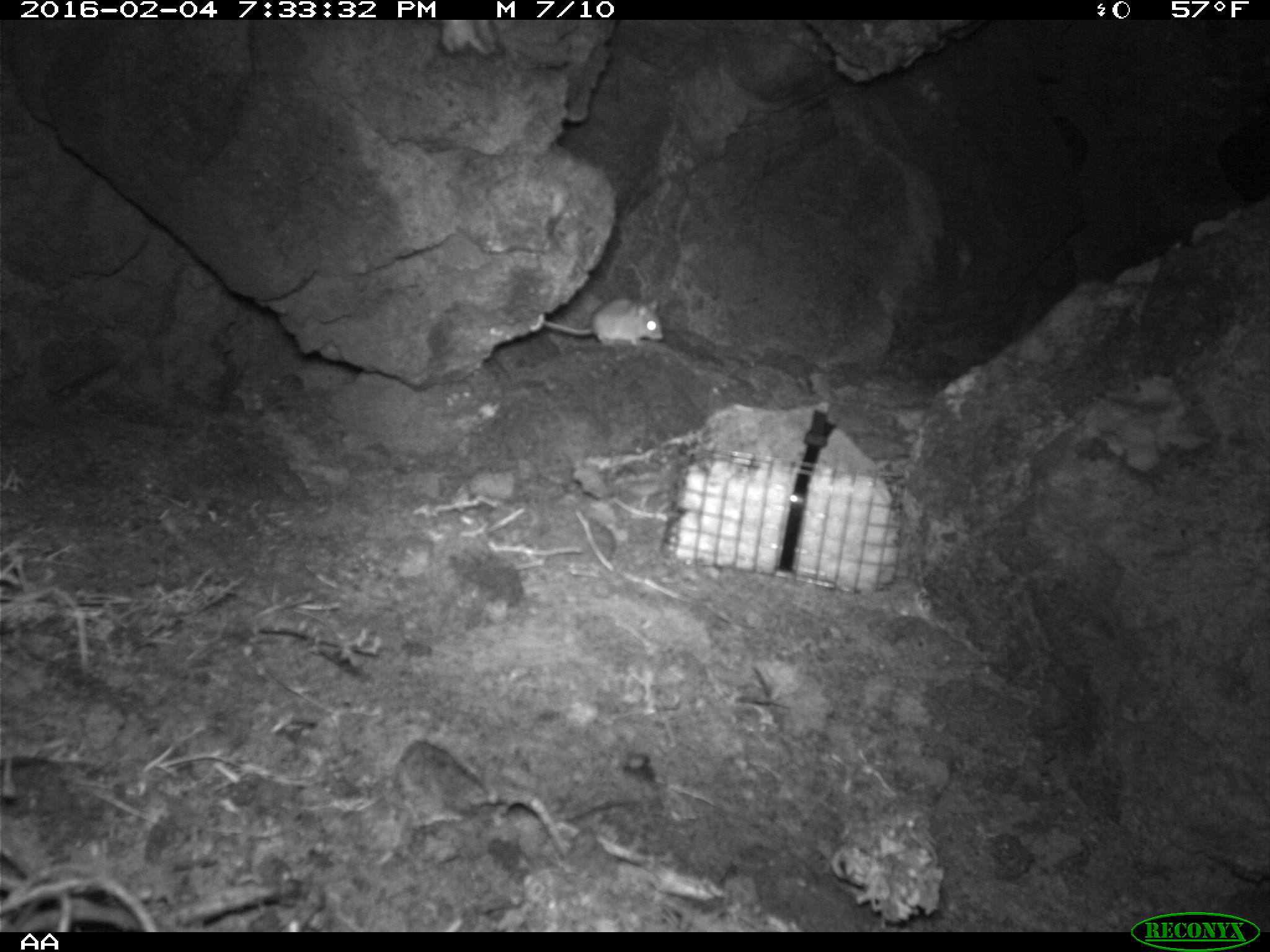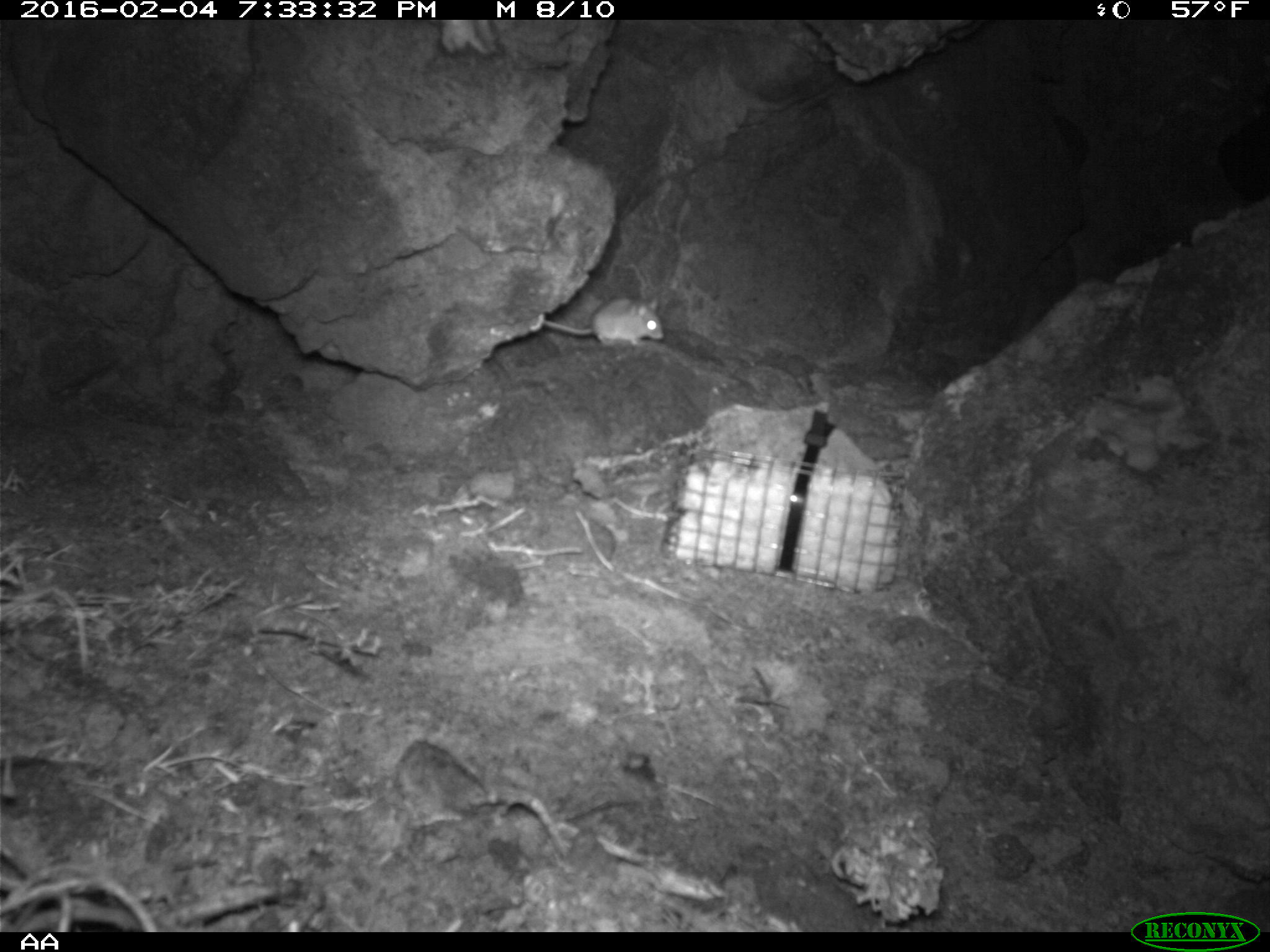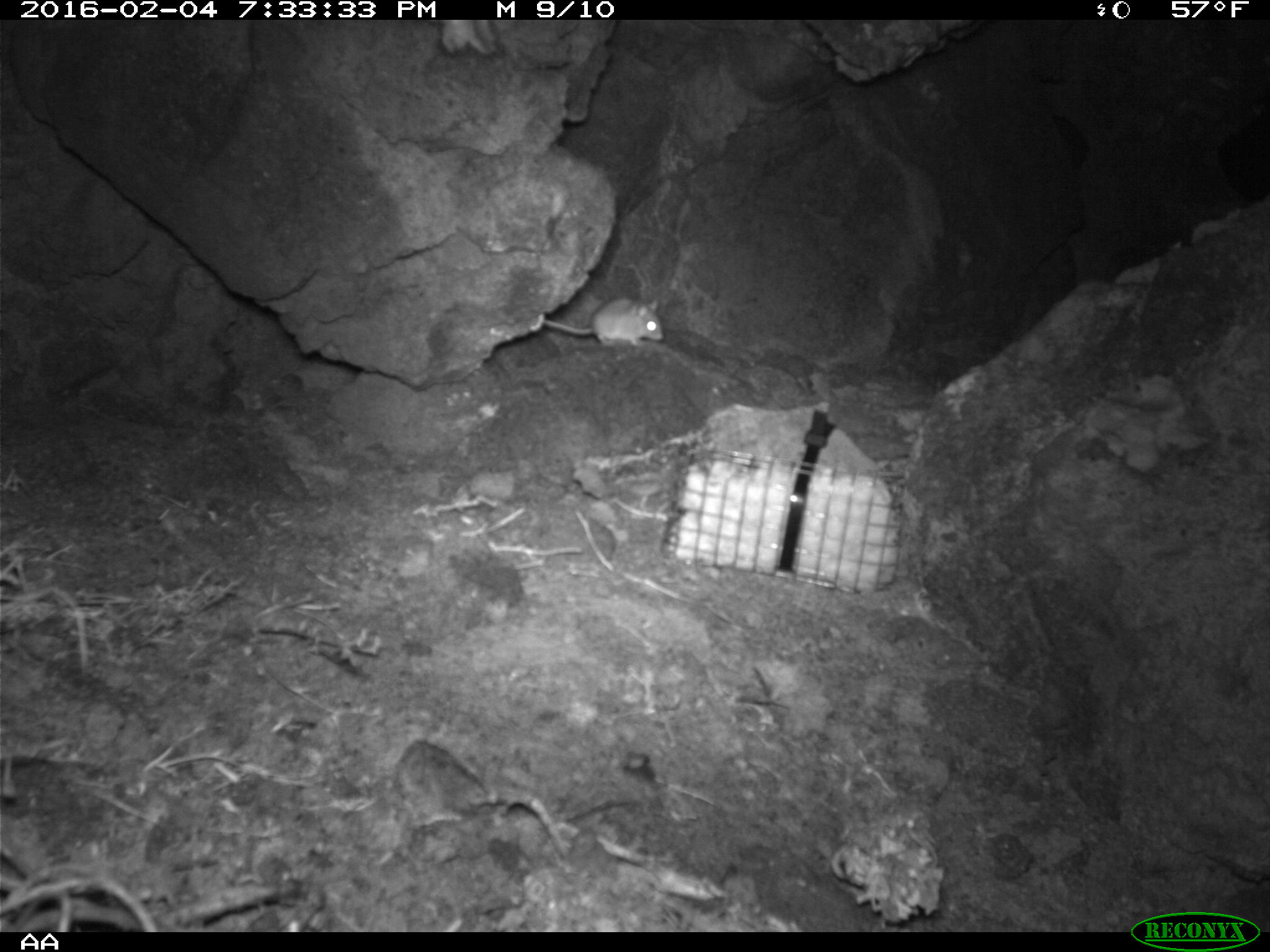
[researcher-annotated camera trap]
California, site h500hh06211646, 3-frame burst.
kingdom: Animalia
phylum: Chordata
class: Mammalia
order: Rodentia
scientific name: Rodentia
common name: rodent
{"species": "rodent (Rodentia)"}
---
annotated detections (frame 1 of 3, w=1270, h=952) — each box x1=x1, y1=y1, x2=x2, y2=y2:
rodent: x1=542, y1=295, x2=663, y2=346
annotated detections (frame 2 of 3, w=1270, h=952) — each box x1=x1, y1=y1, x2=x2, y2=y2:
rodent: x1=540, y1=294, x2=665, y2=345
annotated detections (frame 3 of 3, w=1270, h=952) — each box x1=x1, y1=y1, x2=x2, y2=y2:
rodent: x1=541, y1=298, x2=663, y2=344